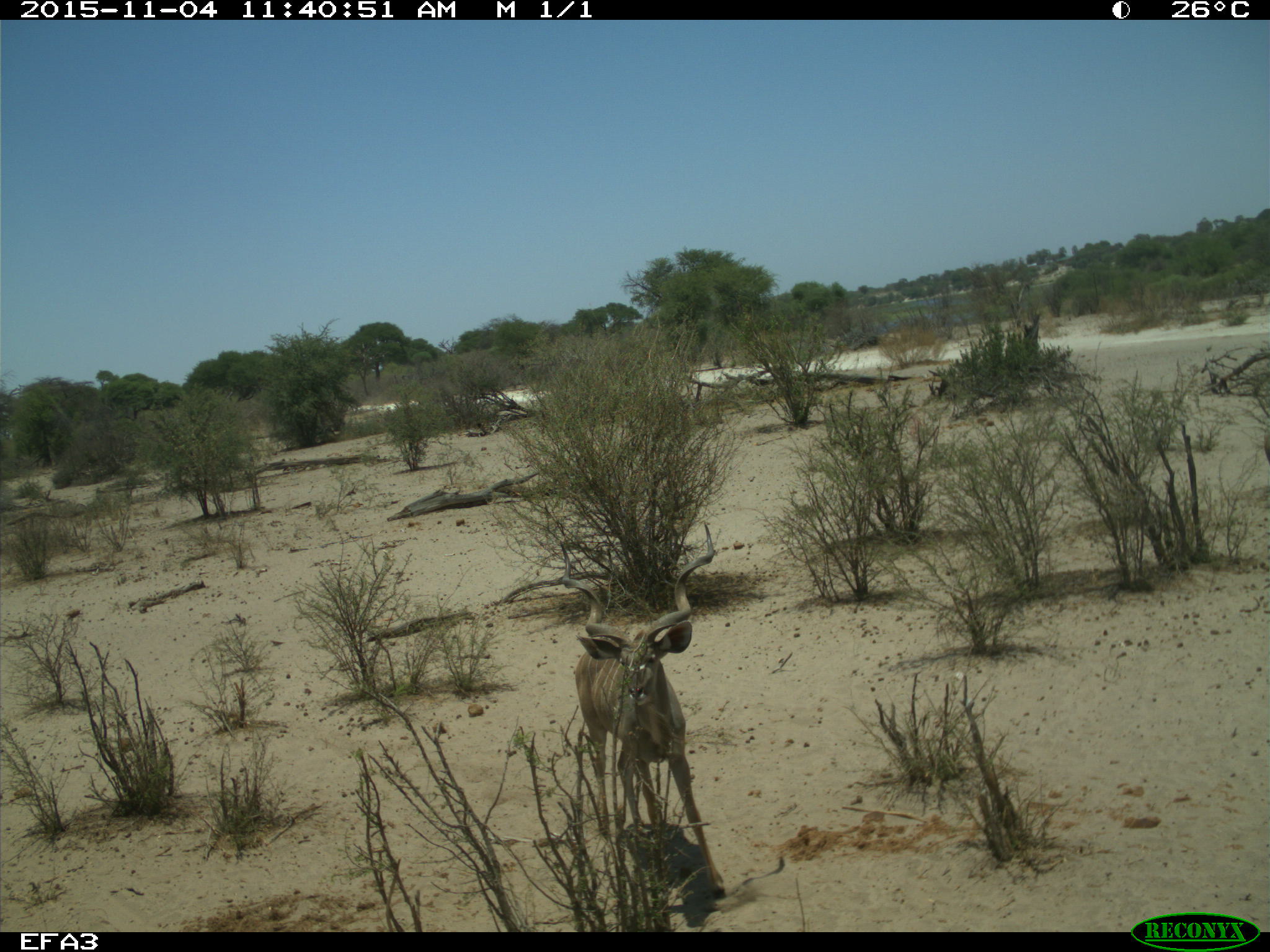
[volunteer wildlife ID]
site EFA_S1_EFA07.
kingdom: Animalia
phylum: Chordata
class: Mammalia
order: Artiodactyla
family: Bovidae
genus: Tragelaphus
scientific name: Tragelaphus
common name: kudu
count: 1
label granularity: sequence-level